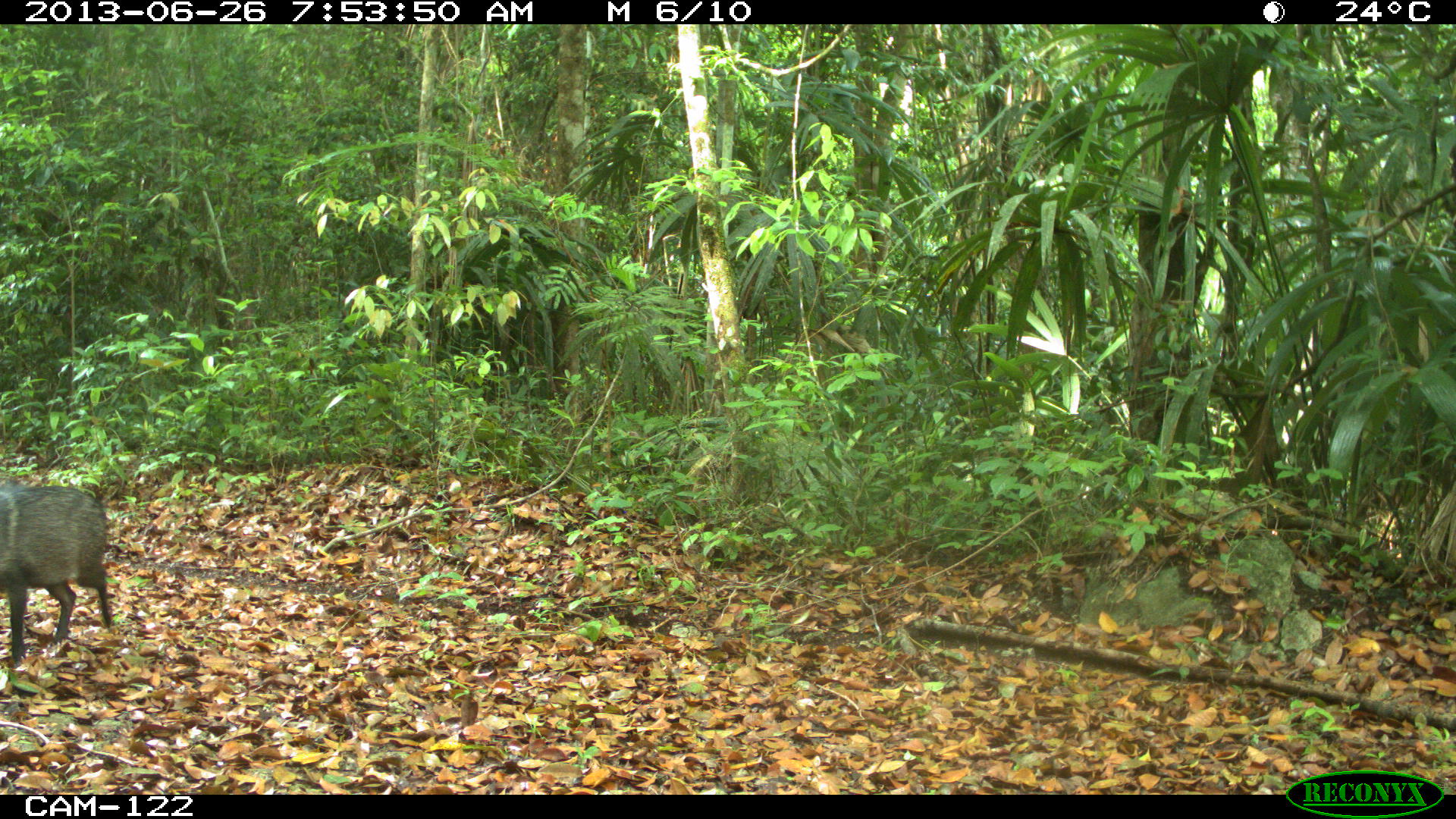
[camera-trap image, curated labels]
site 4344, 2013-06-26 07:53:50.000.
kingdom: Animalia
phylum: Chordata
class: Mammalia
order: Artiodactyla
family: Tayassuidae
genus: Pecari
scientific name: Pecari tajacu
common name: collared peccary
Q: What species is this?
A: Pecari tajacu (collared peccary).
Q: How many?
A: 1.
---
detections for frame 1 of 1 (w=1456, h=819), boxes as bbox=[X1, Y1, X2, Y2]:
pecari tajacu: bbox=[0, 480, 114, 667]